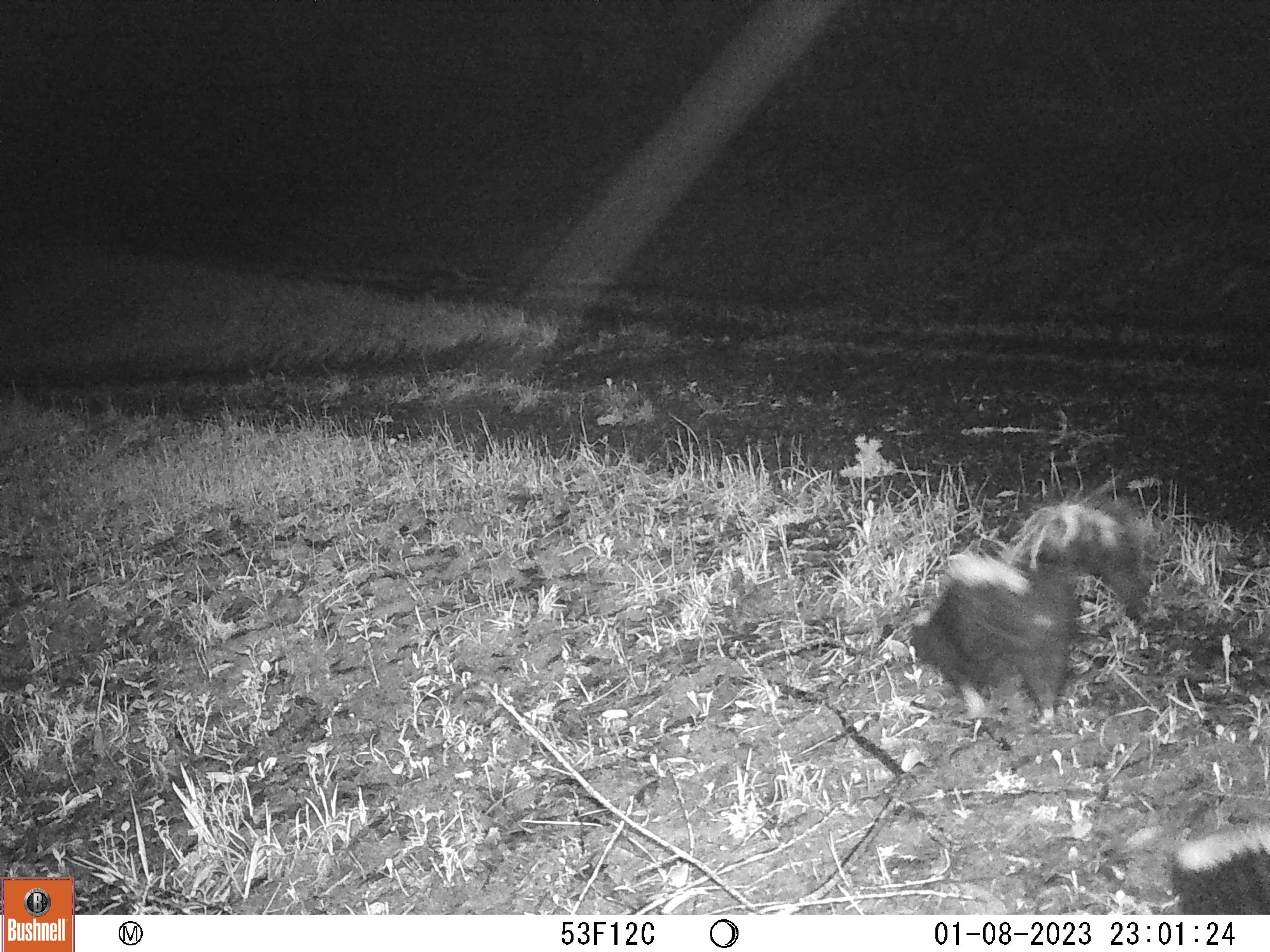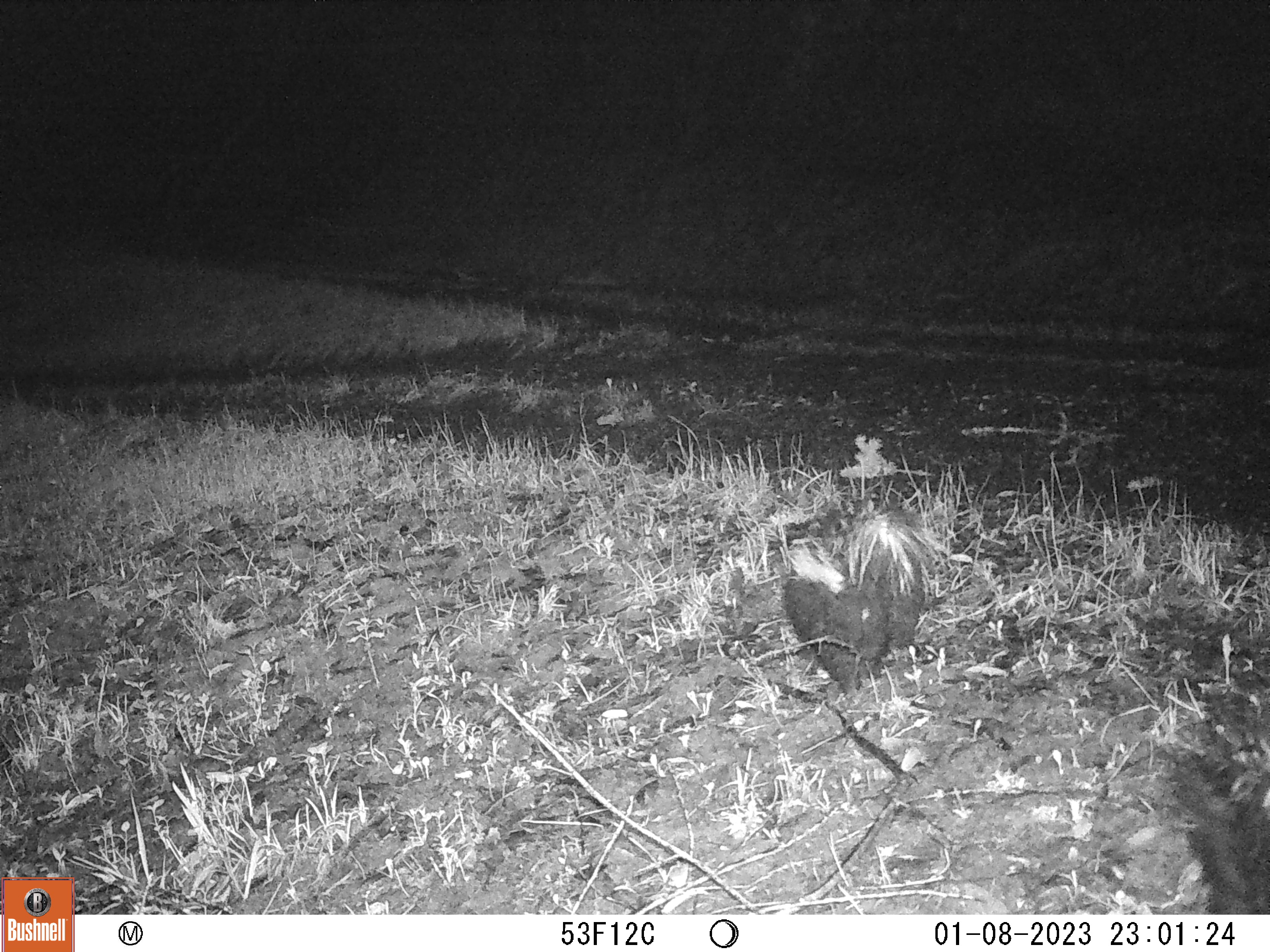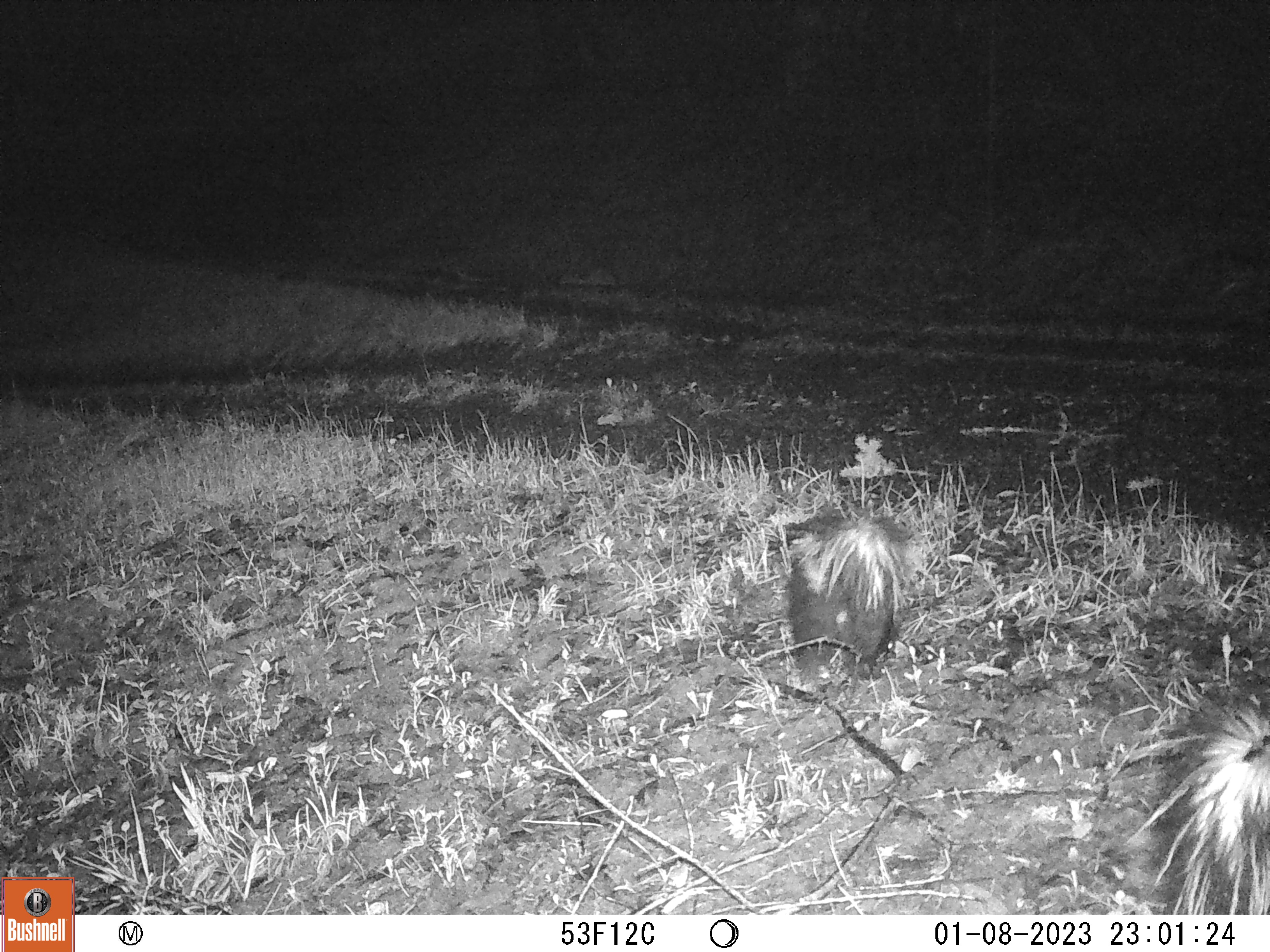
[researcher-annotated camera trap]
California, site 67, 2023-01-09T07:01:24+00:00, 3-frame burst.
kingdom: Animalia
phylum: Chordata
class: Mammalia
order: Carnivora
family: Mephitidae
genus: Mephitis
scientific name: Mephitis mephitis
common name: striped skunk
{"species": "striped skunk (Mephitis mephitis)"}